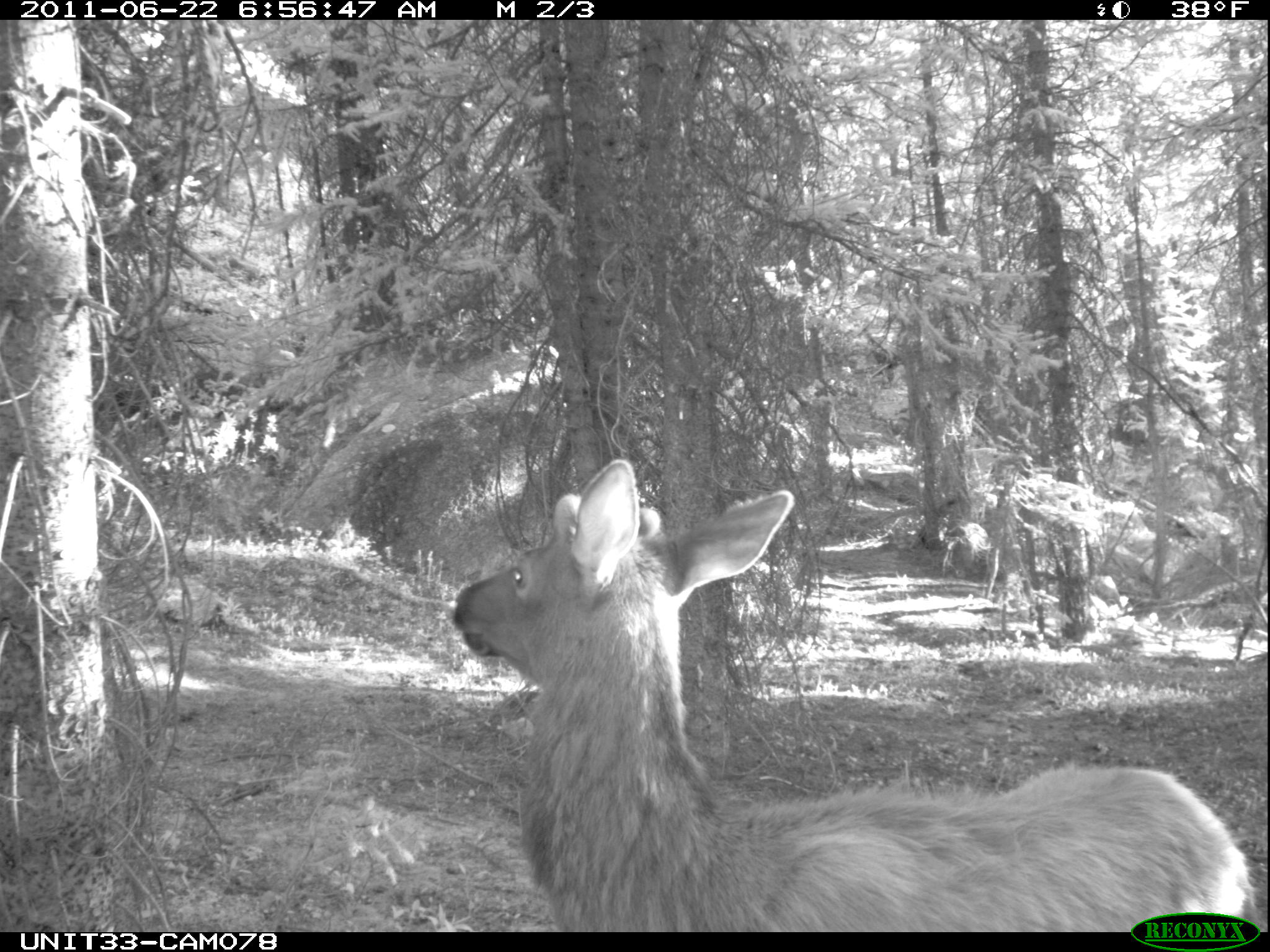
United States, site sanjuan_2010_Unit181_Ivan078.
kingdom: Animalia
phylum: Chordata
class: Mammalia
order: Artiodactyla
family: Cervidae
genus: Cervus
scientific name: Cervus elaphus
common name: red deer